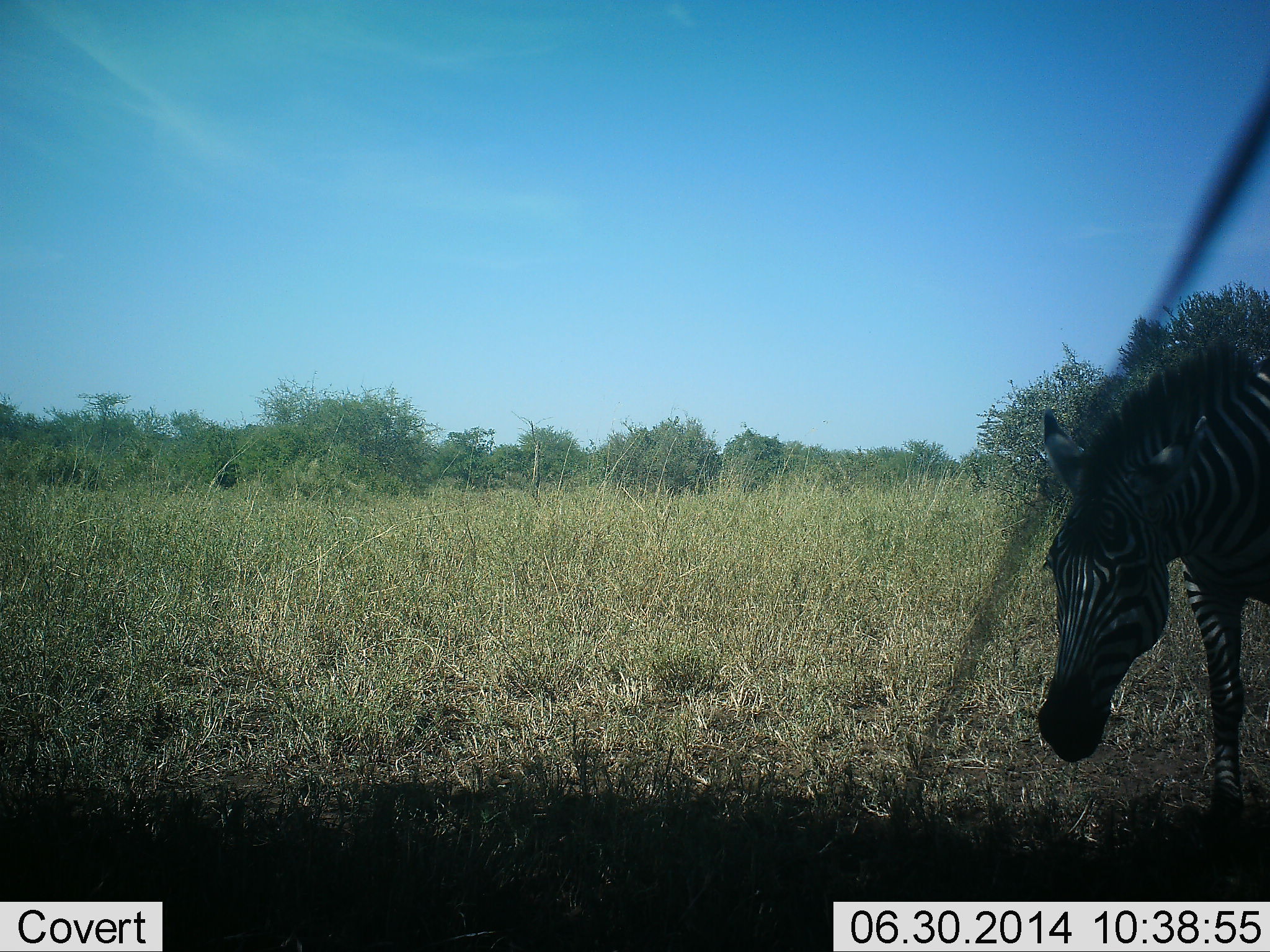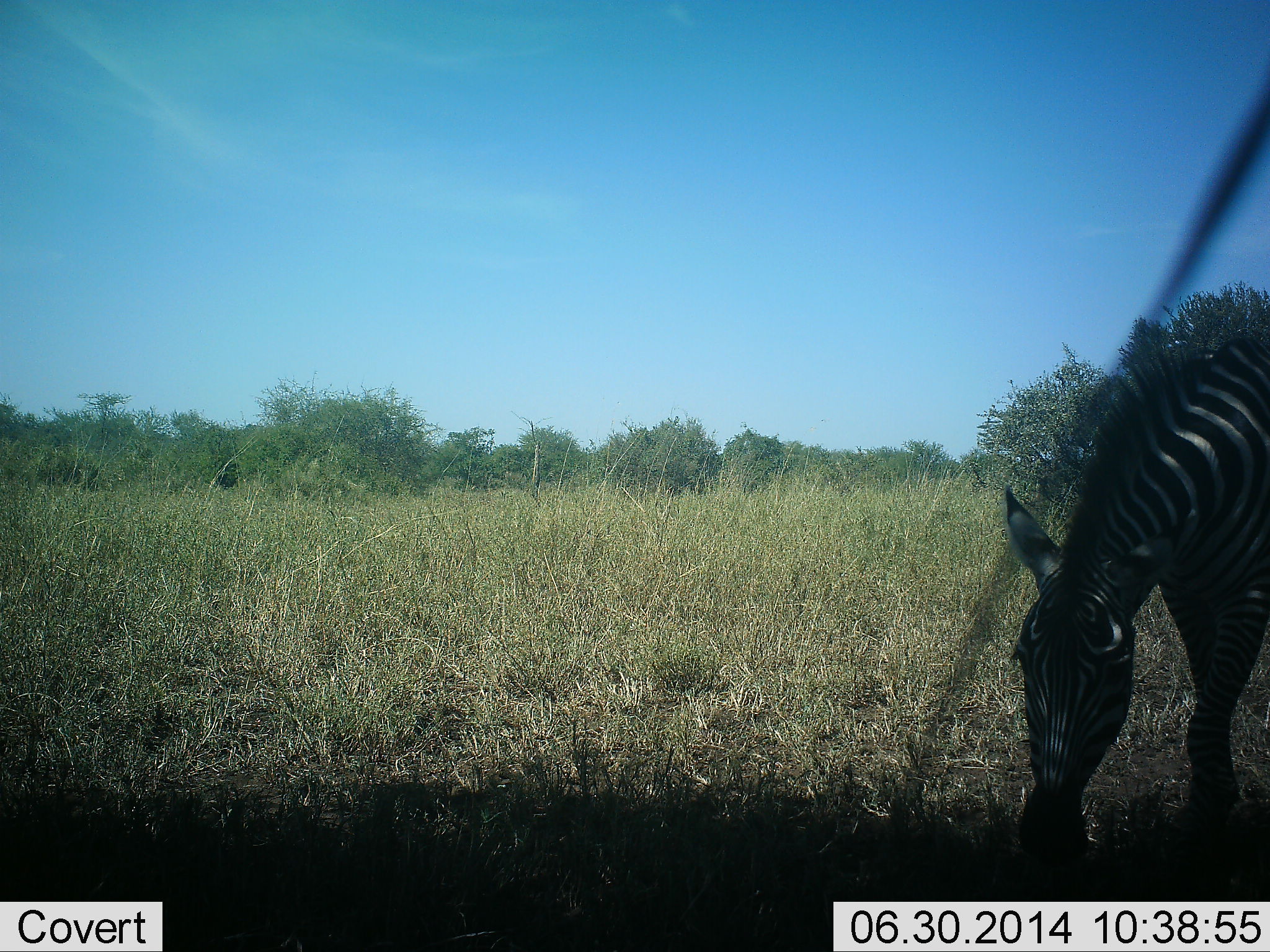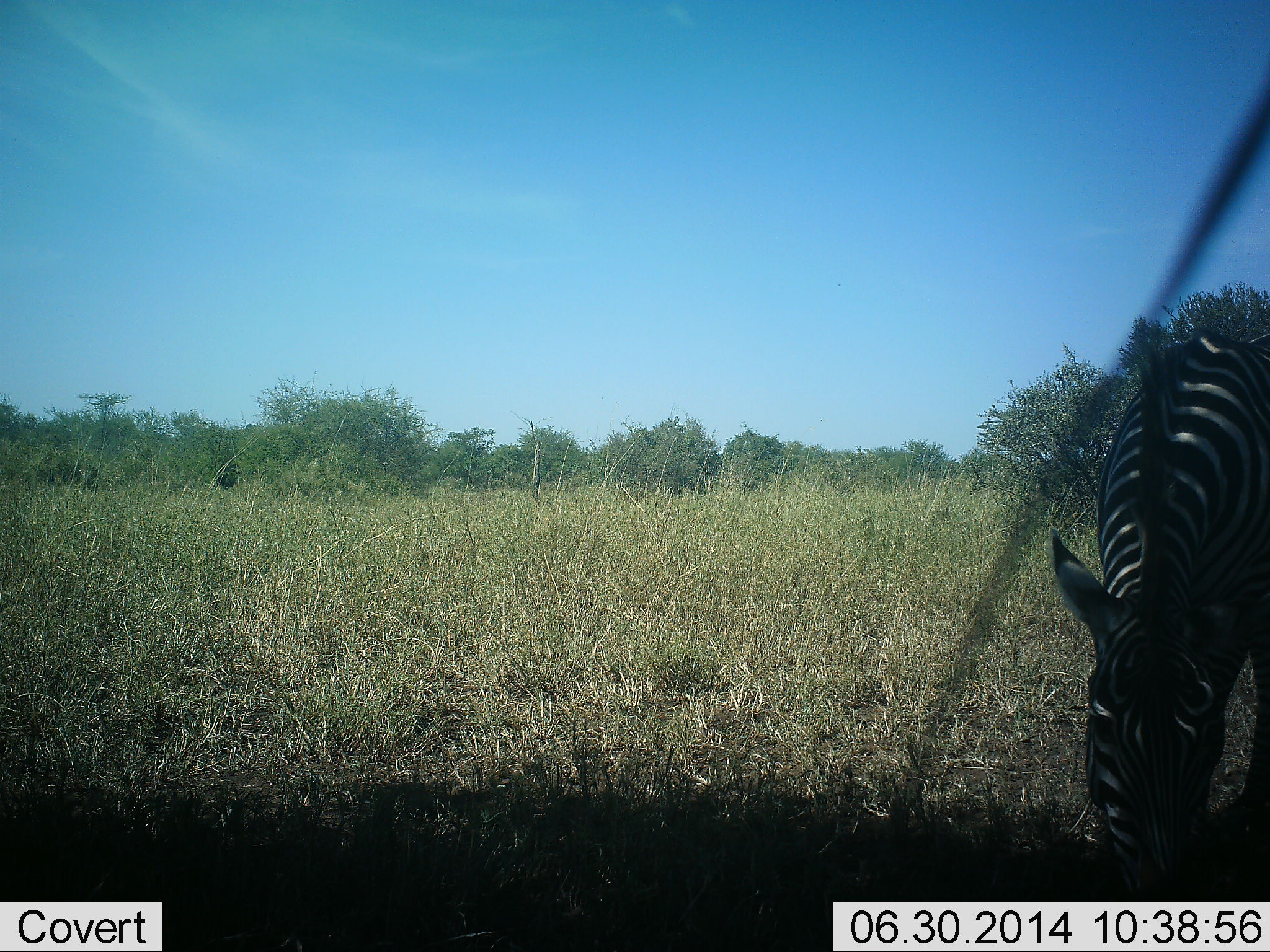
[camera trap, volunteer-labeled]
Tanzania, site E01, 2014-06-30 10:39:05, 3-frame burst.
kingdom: Animalia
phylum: Chordata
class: Mammalia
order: Perissodactyla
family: Equidae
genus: Equus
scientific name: Equus quagga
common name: plains zebra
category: zebra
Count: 1.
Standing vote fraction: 27%.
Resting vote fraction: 0%.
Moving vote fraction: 18%.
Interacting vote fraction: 0%.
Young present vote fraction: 0%.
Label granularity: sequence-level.